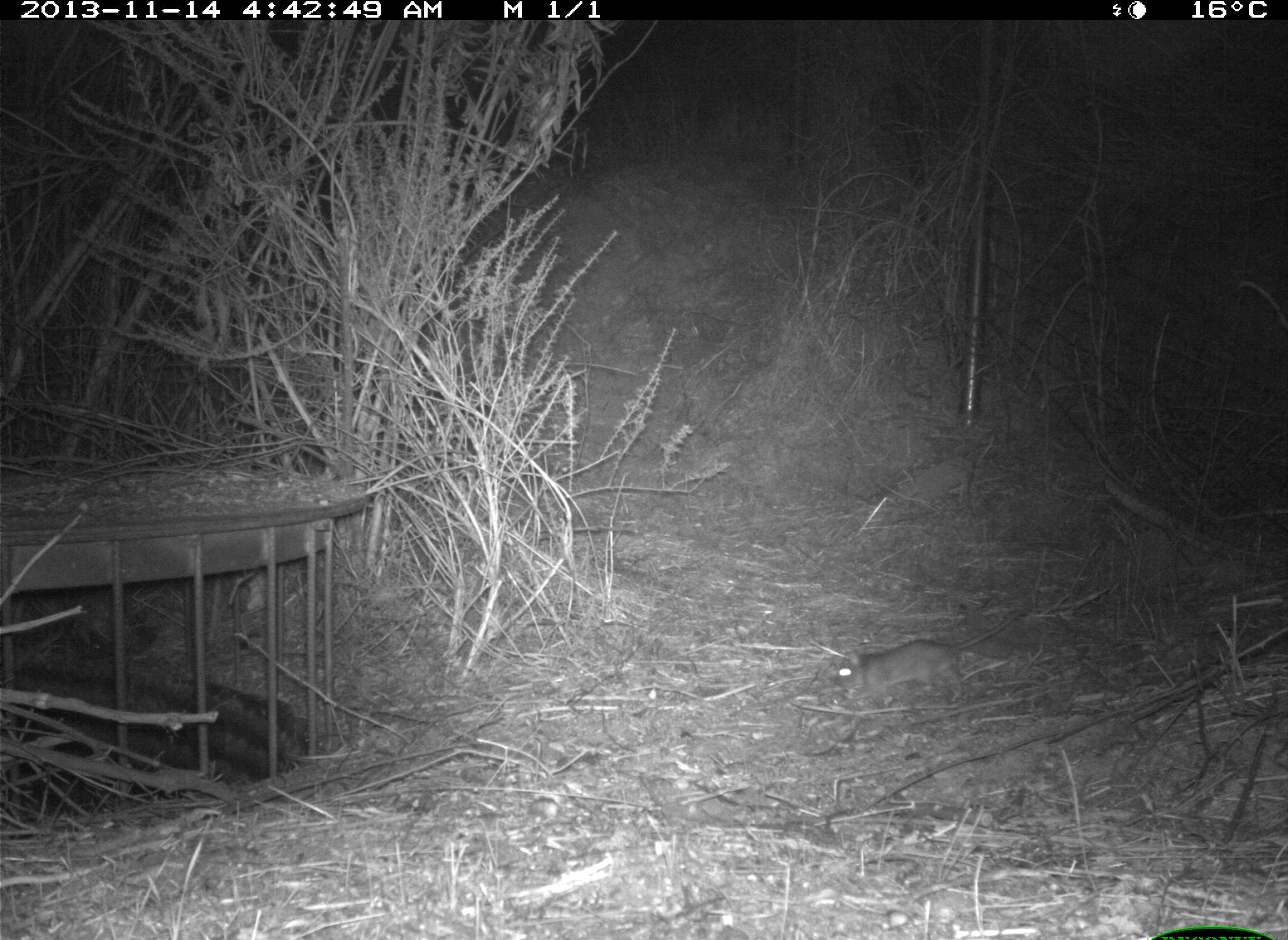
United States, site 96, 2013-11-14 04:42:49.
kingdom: Animalia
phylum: Chordata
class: Mammalia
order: Rodentia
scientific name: Rodentia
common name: rodent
Rodent (Rodentia).